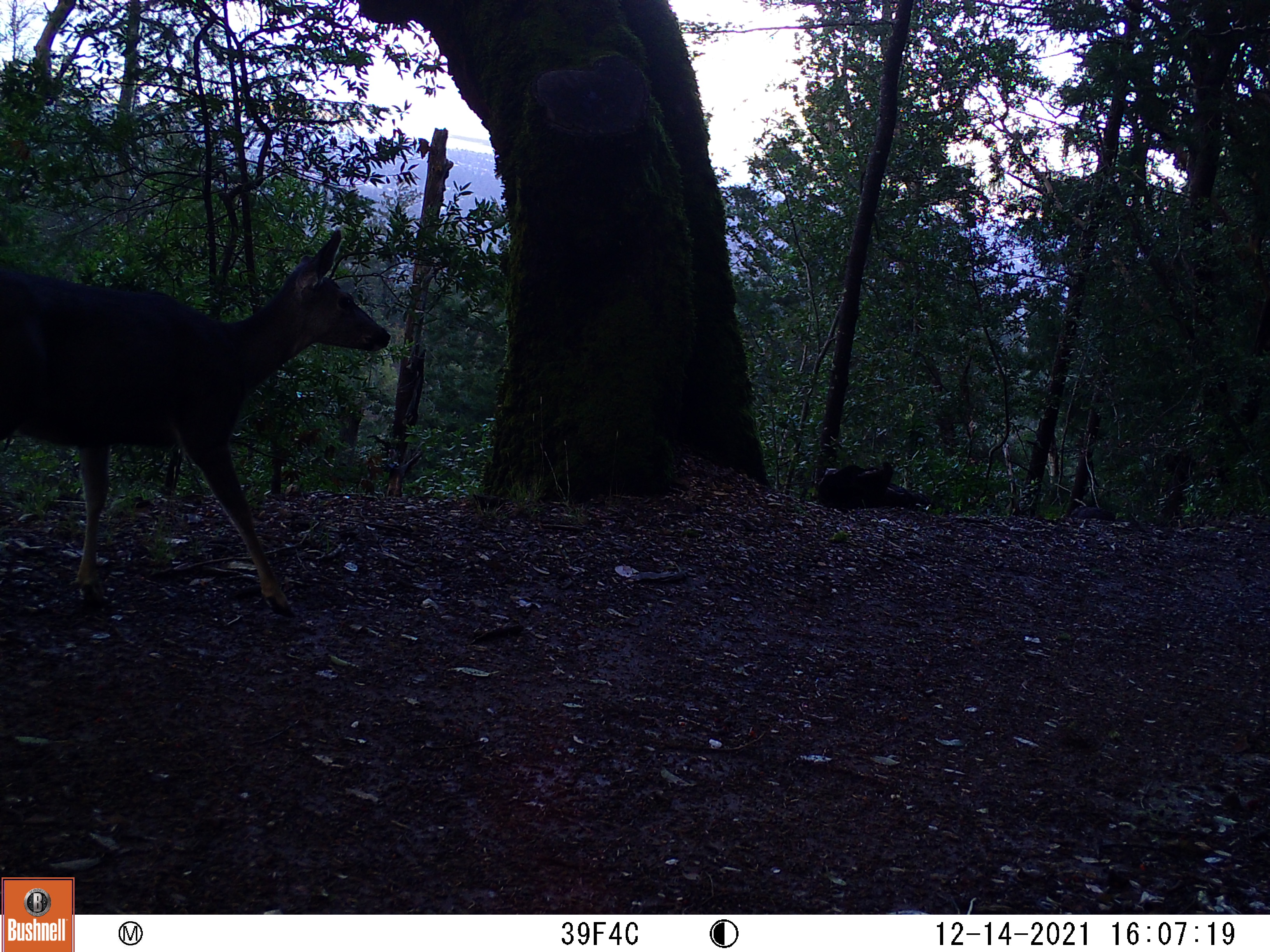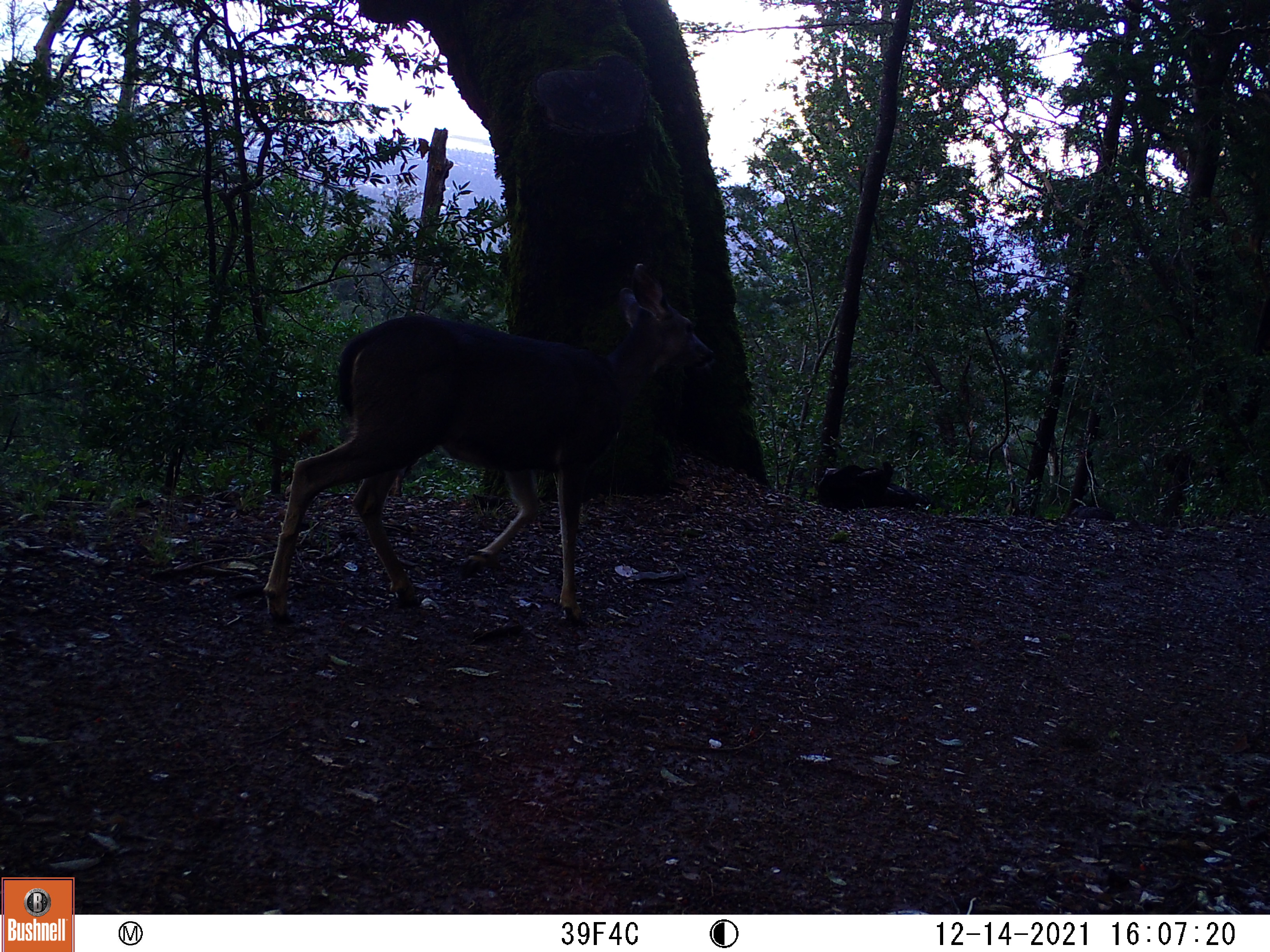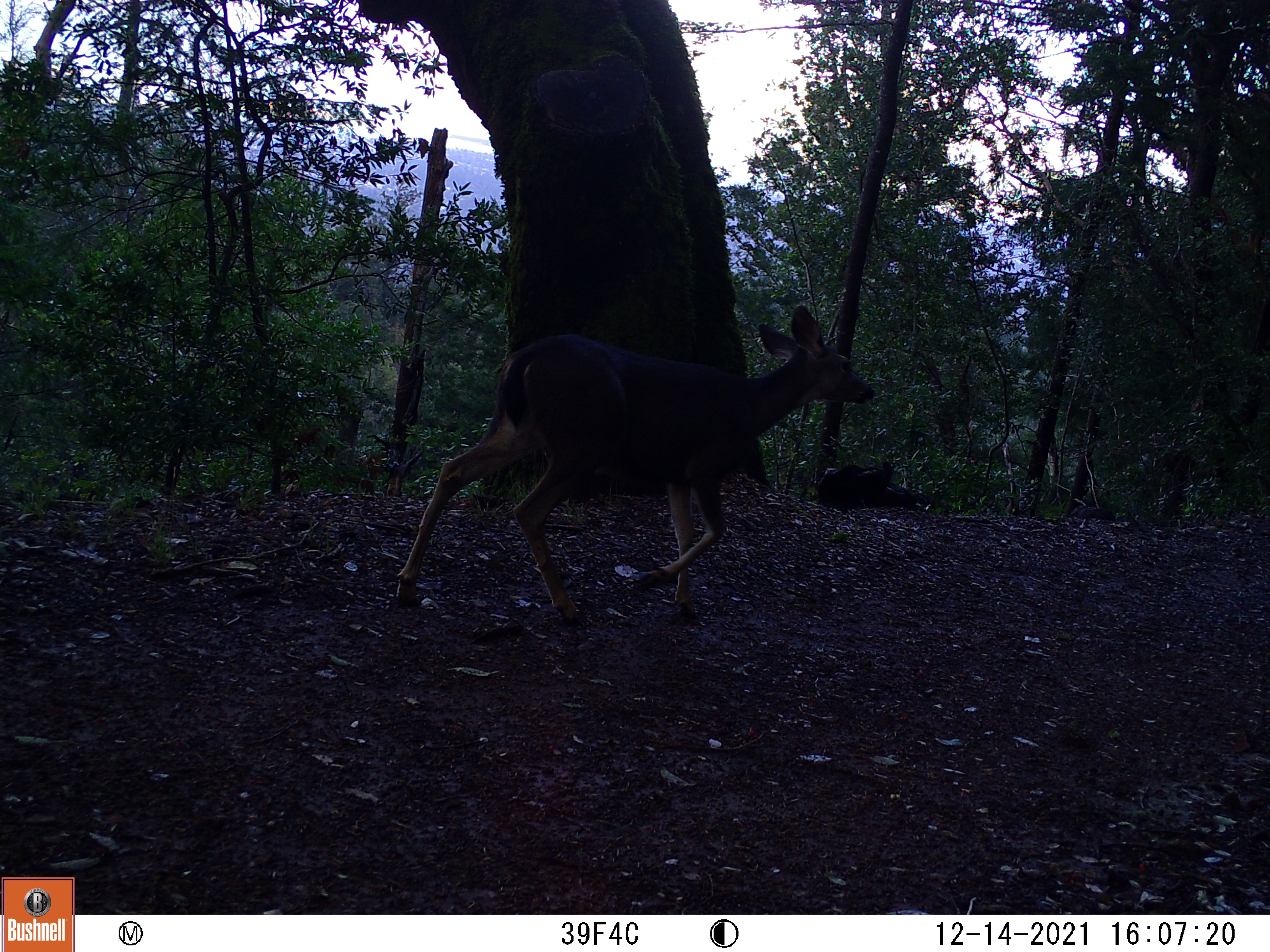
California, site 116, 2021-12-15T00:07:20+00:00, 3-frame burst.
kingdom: Animalia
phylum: Chordata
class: Mammalia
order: Artiodactyla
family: Cervidae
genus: Odocoileus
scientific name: Odocoileus hemionus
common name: mule deer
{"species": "mule deer (Odocoileus hemionus)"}